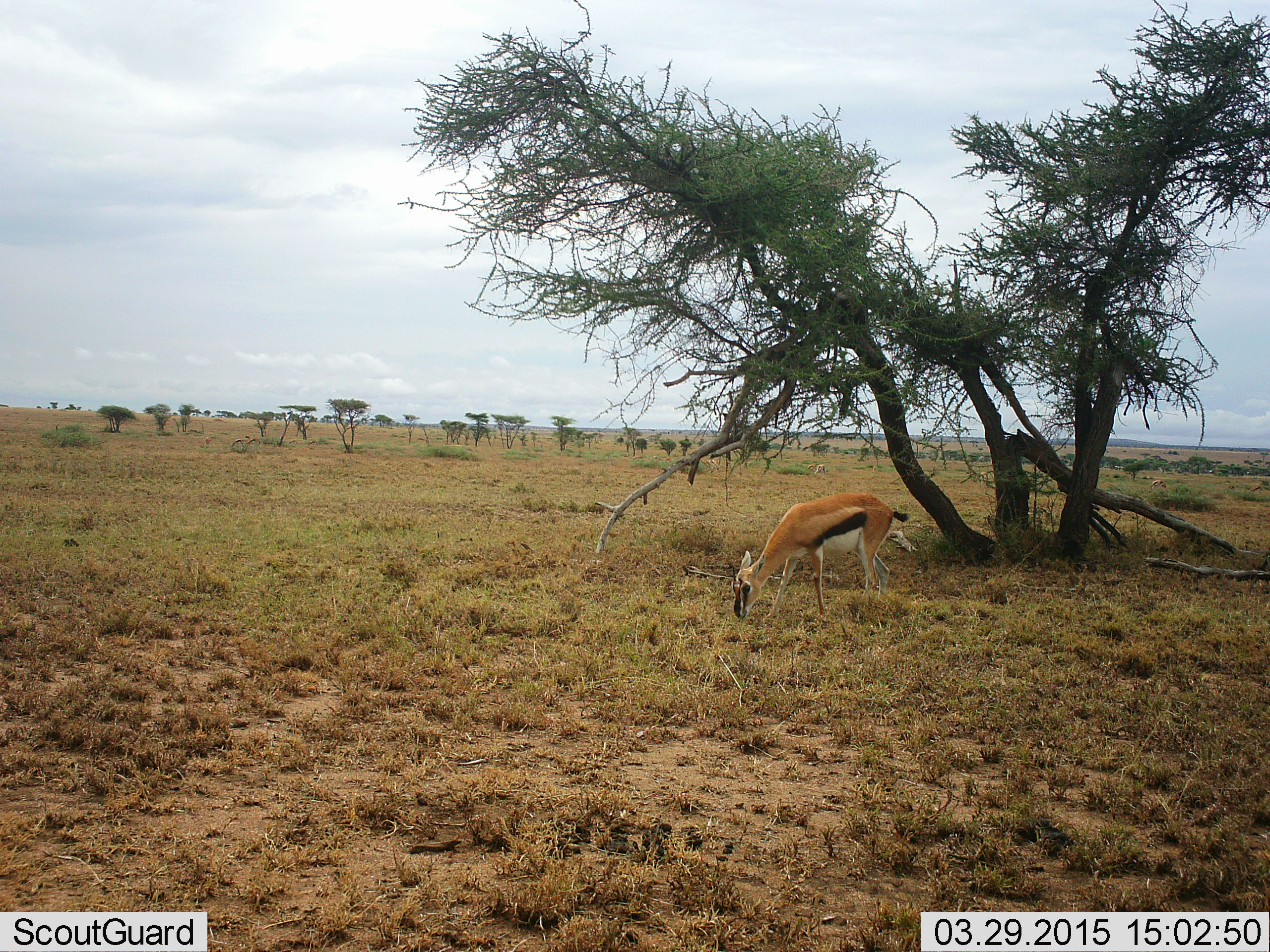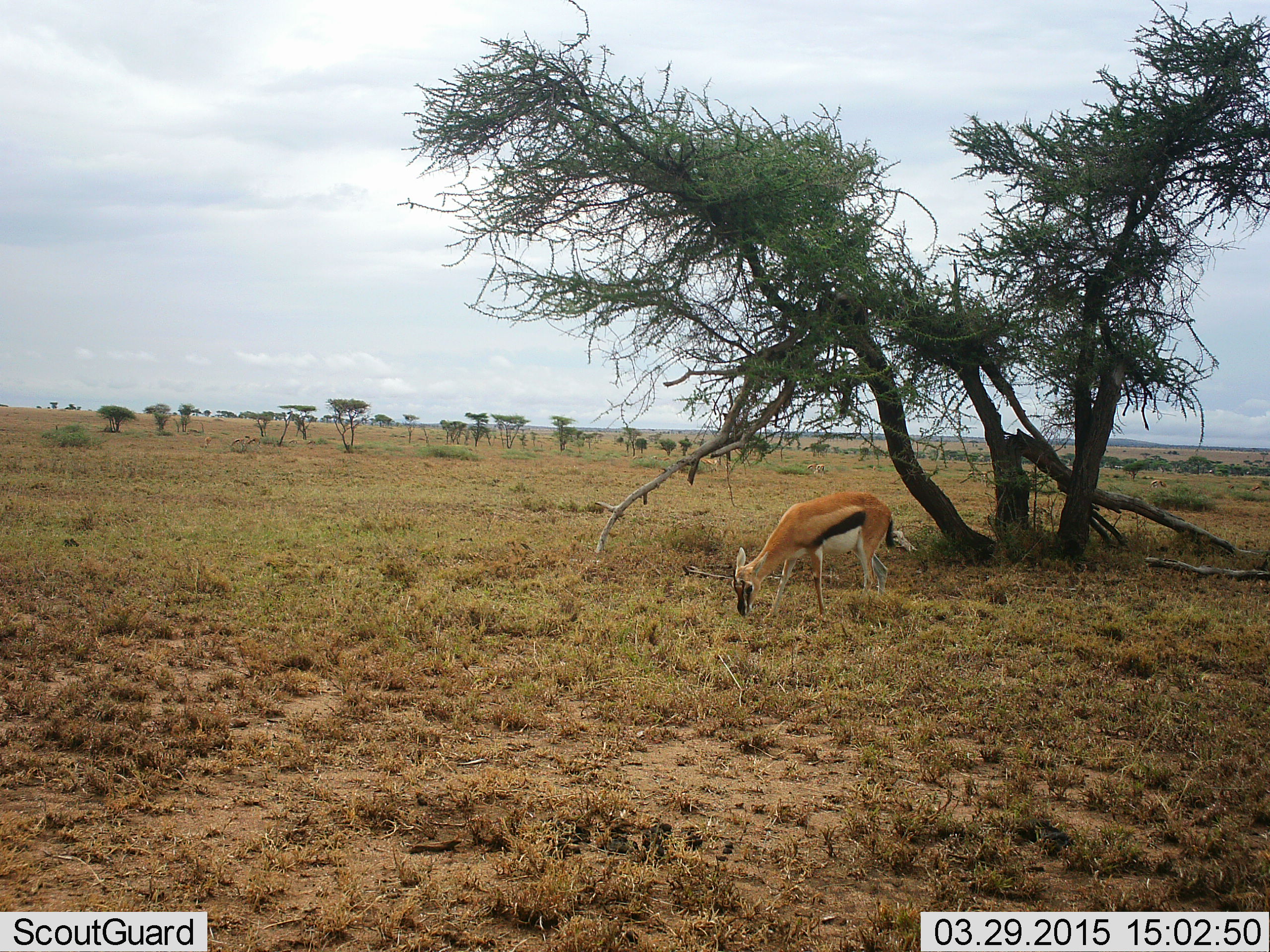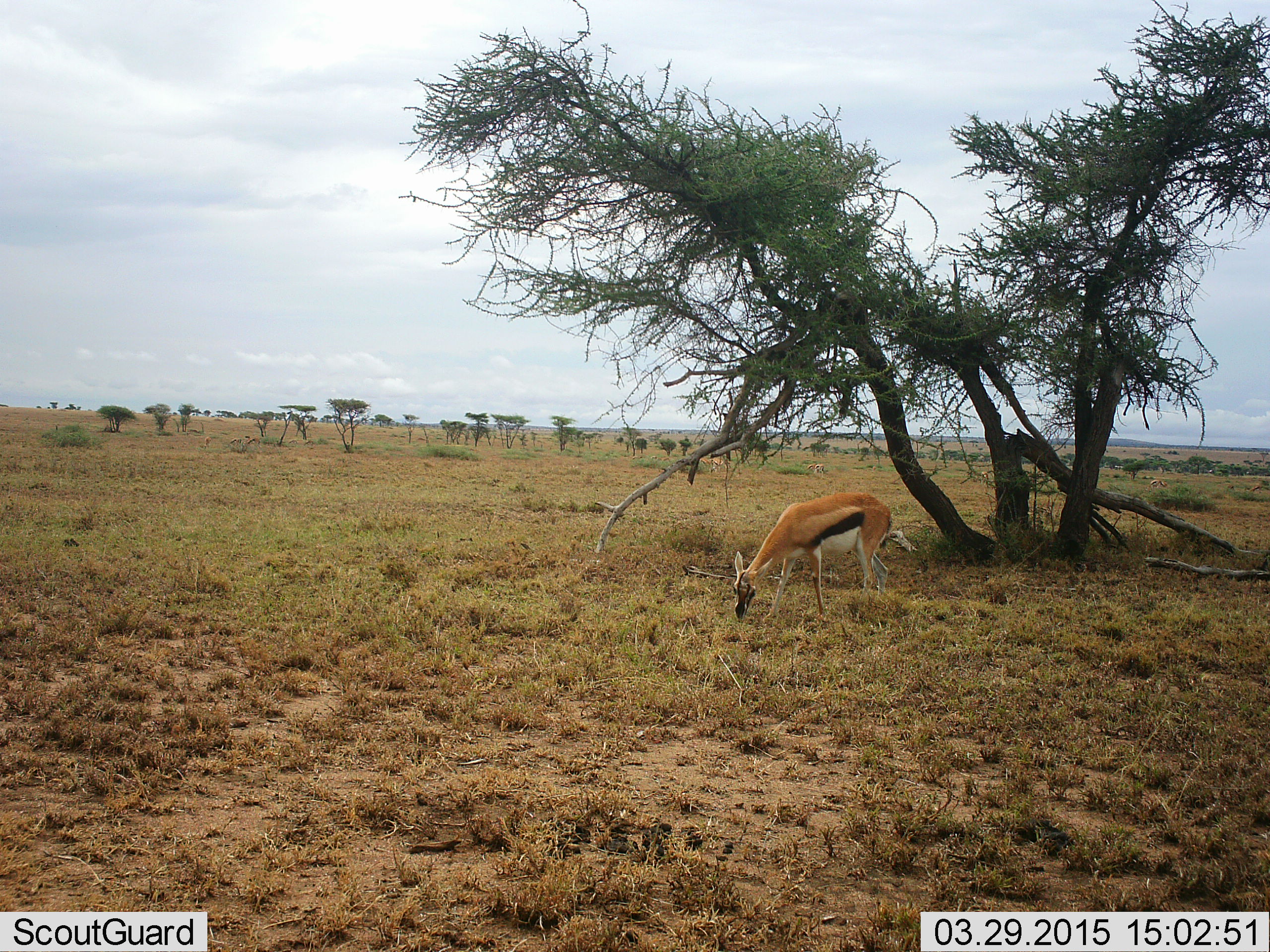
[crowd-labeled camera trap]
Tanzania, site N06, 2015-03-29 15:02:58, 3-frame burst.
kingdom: Animalia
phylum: Chordata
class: Mammalia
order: Artiodactyla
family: Bovidae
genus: Eudorcas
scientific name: Eudorcas thomsonii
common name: thomson's gazelle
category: gazellethomsons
Gazellethomsons (thomson's gazelle) (Eudorcas thomsonii), count 1. Behavior (volunteer vote fractions): standing 30%, resting 0%, moving 0%, interacting 0%. Young present (vote fraction): 0%. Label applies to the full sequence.